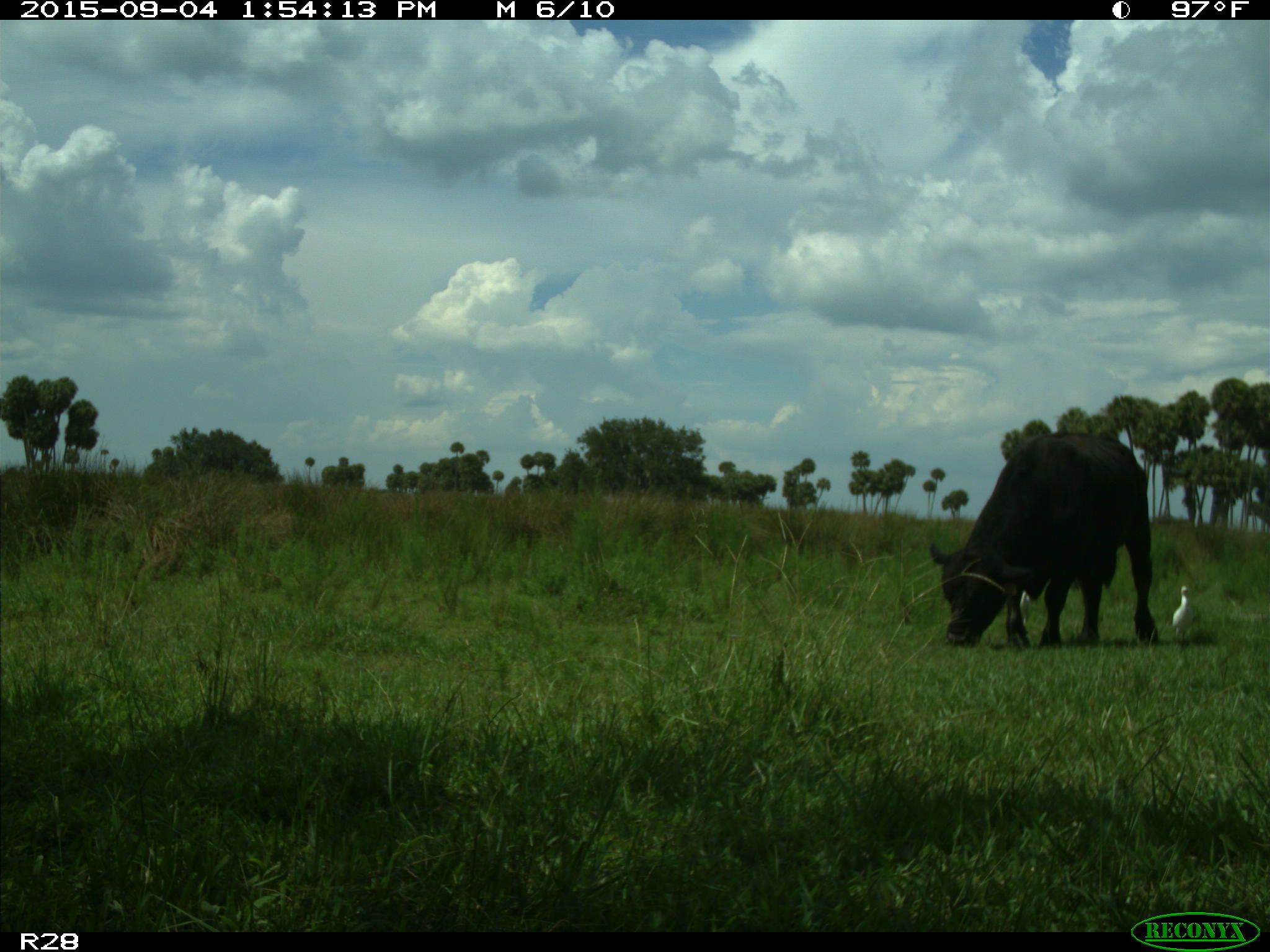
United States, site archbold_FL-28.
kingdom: Animalia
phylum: Chordata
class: Mammalia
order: Artiodactyla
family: Bovidae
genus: Bos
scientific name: Bos taurus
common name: domestic cow